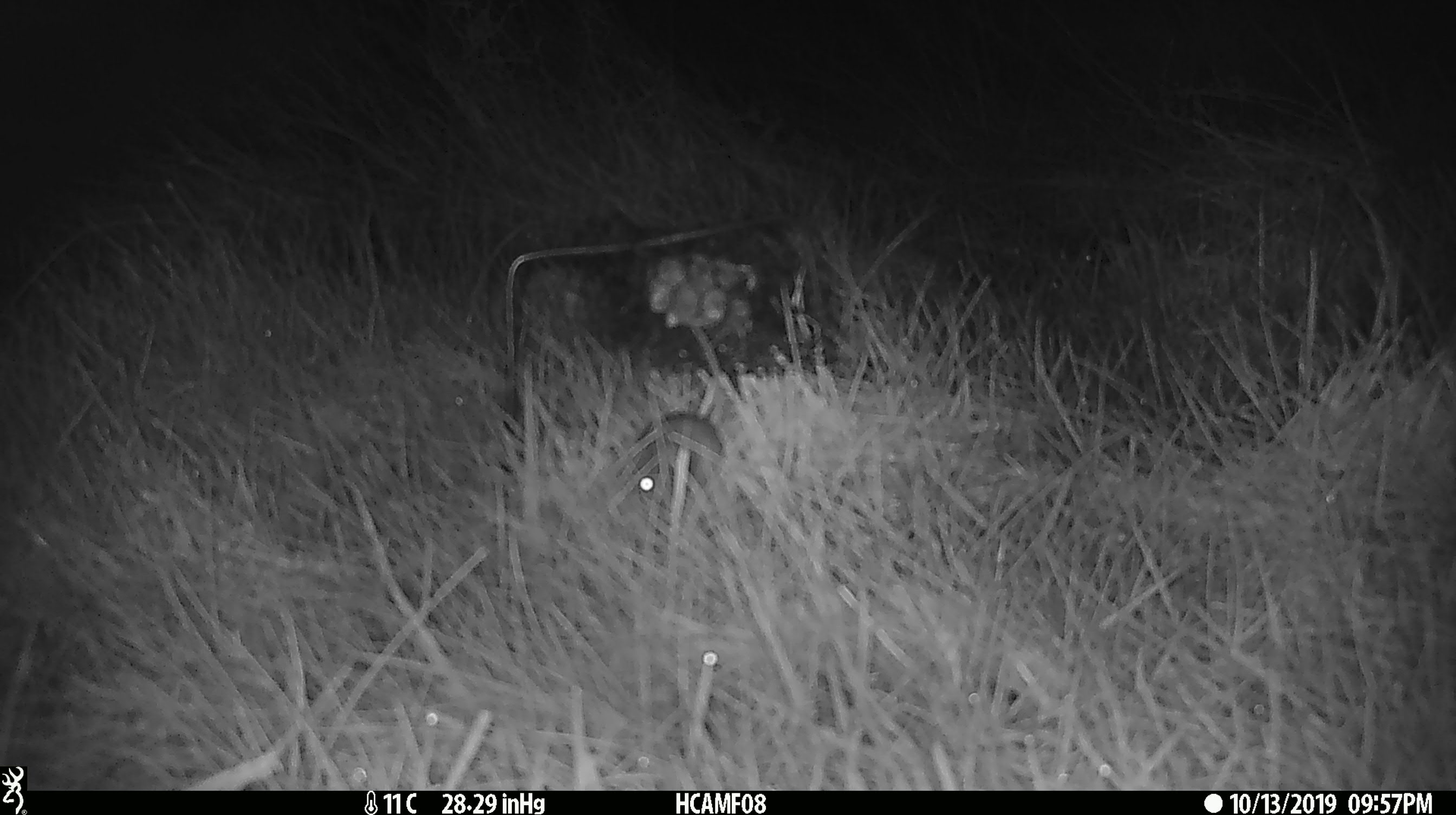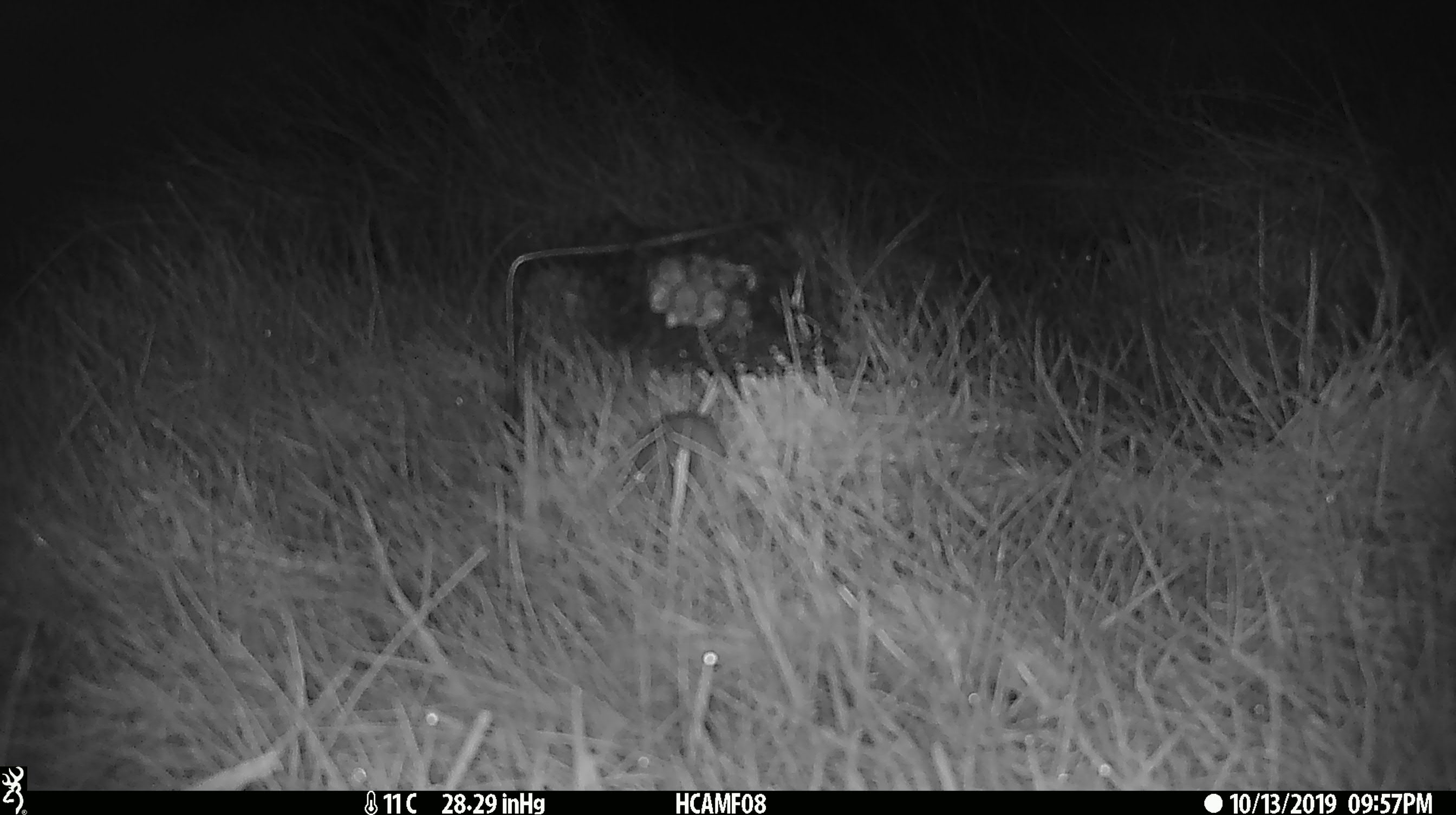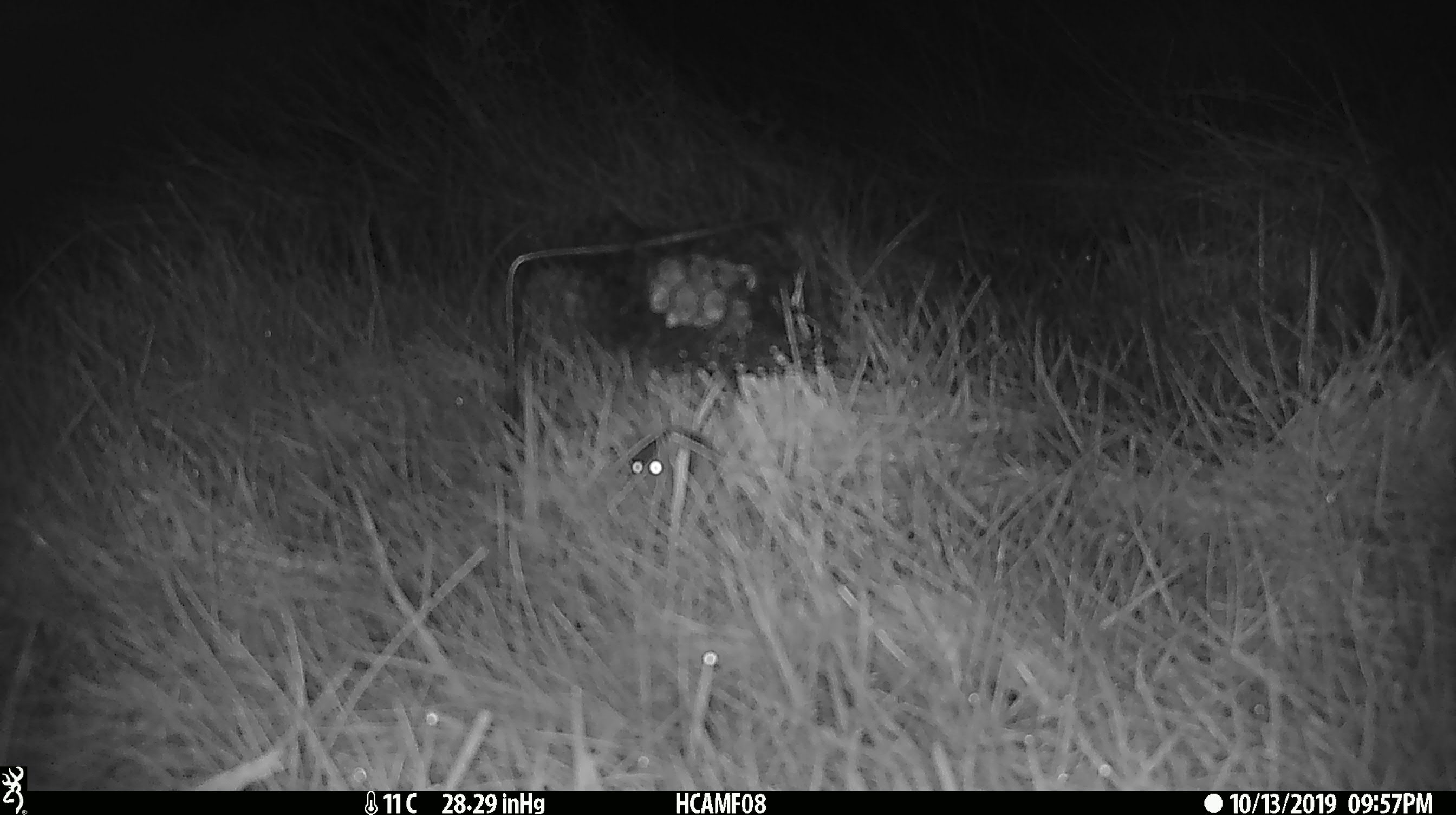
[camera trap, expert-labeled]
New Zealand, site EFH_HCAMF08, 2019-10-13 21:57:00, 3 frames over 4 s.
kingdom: Animalia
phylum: Chordata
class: Mammalia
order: Rodentia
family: Muridae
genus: Mus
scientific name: Mus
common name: mouse